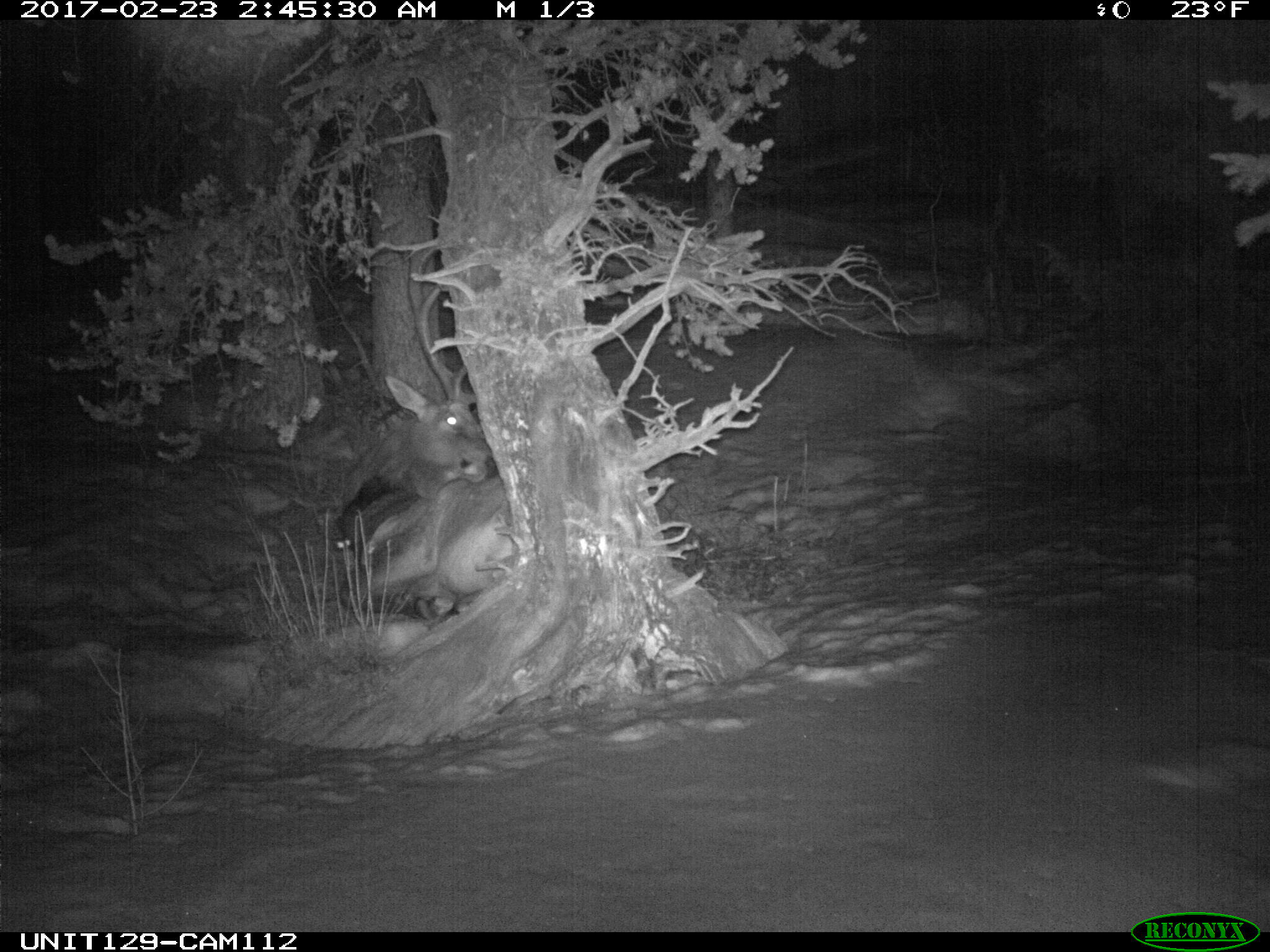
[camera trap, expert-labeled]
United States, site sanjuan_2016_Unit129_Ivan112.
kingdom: Animalia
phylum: Chordata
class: Mammalia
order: Artiodactyla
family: Cervidae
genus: Cervus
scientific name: Cervus elaphus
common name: red deer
Cervus elaphus (red deer).